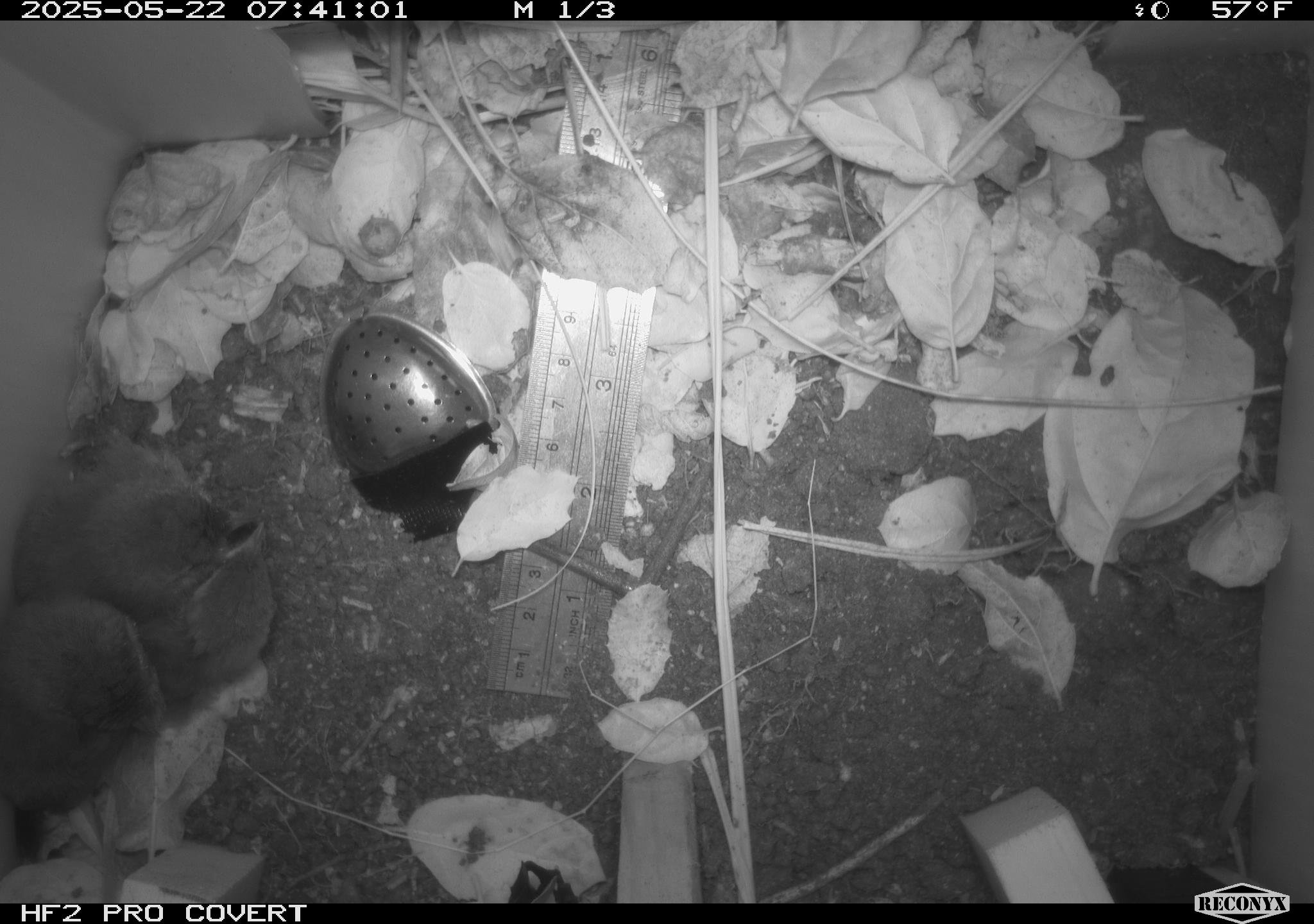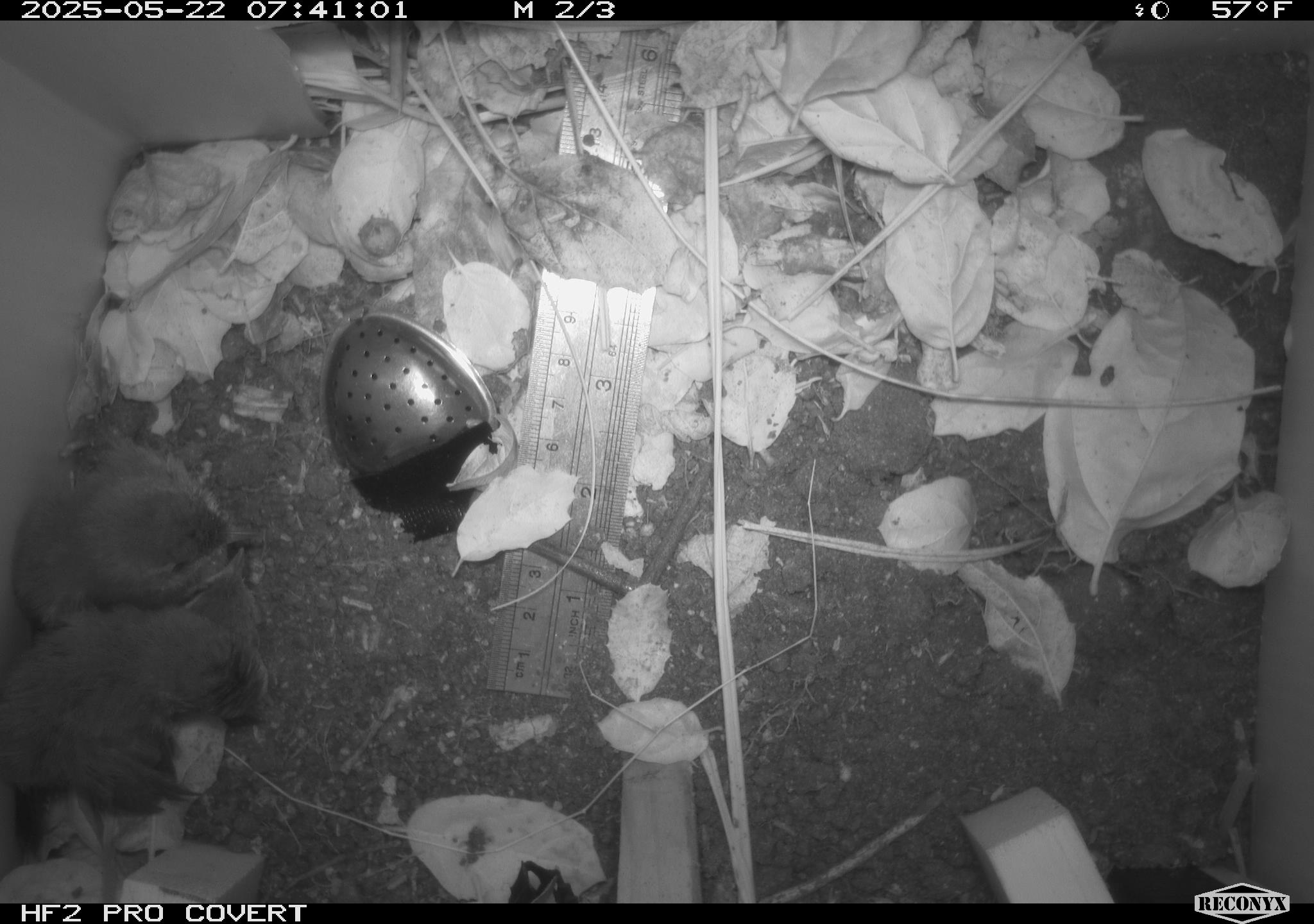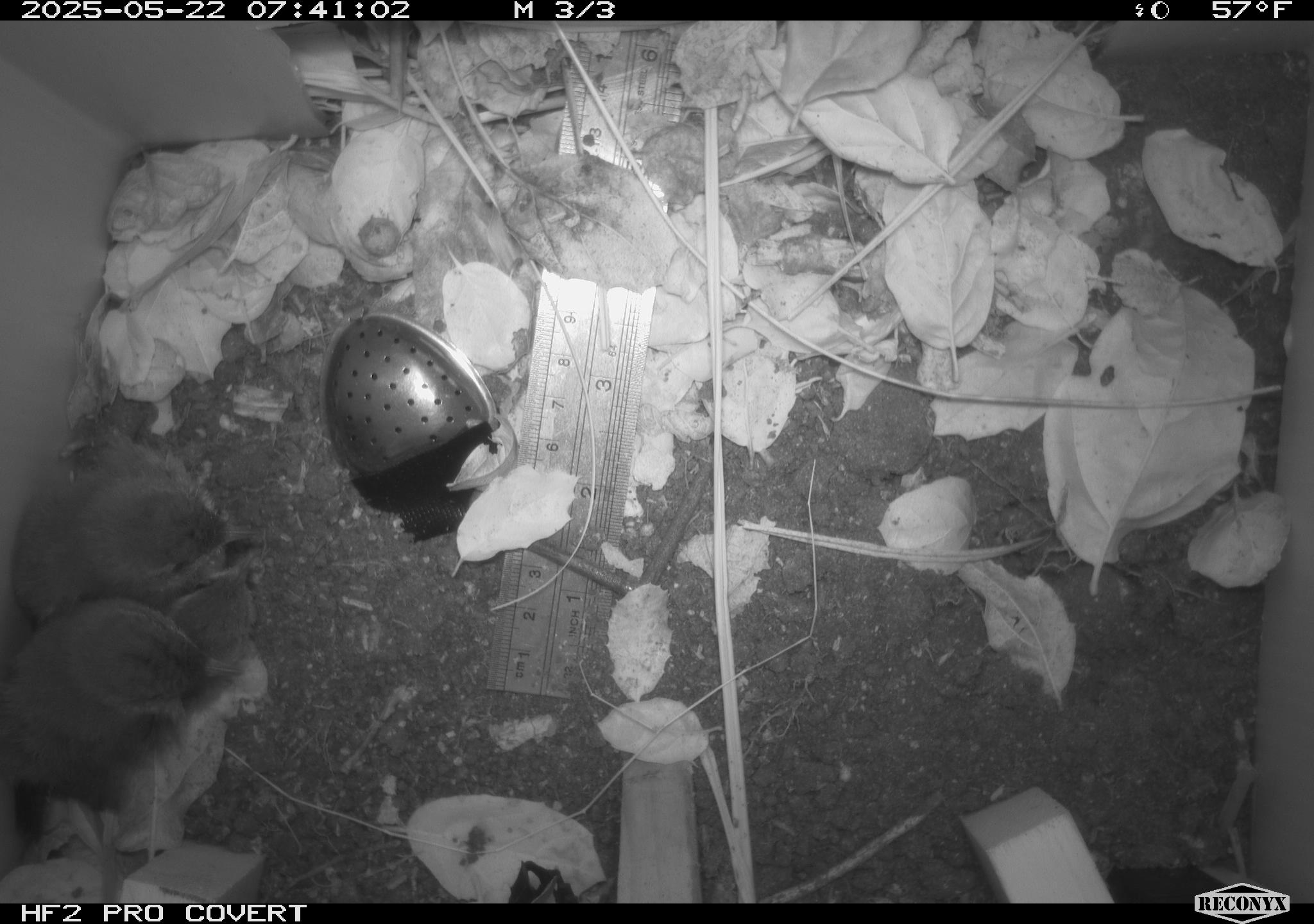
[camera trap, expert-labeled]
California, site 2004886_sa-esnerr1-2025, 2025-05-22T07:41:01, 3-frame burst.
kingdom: Animalia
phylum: Chordata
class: Aves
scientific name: Aves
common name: bird